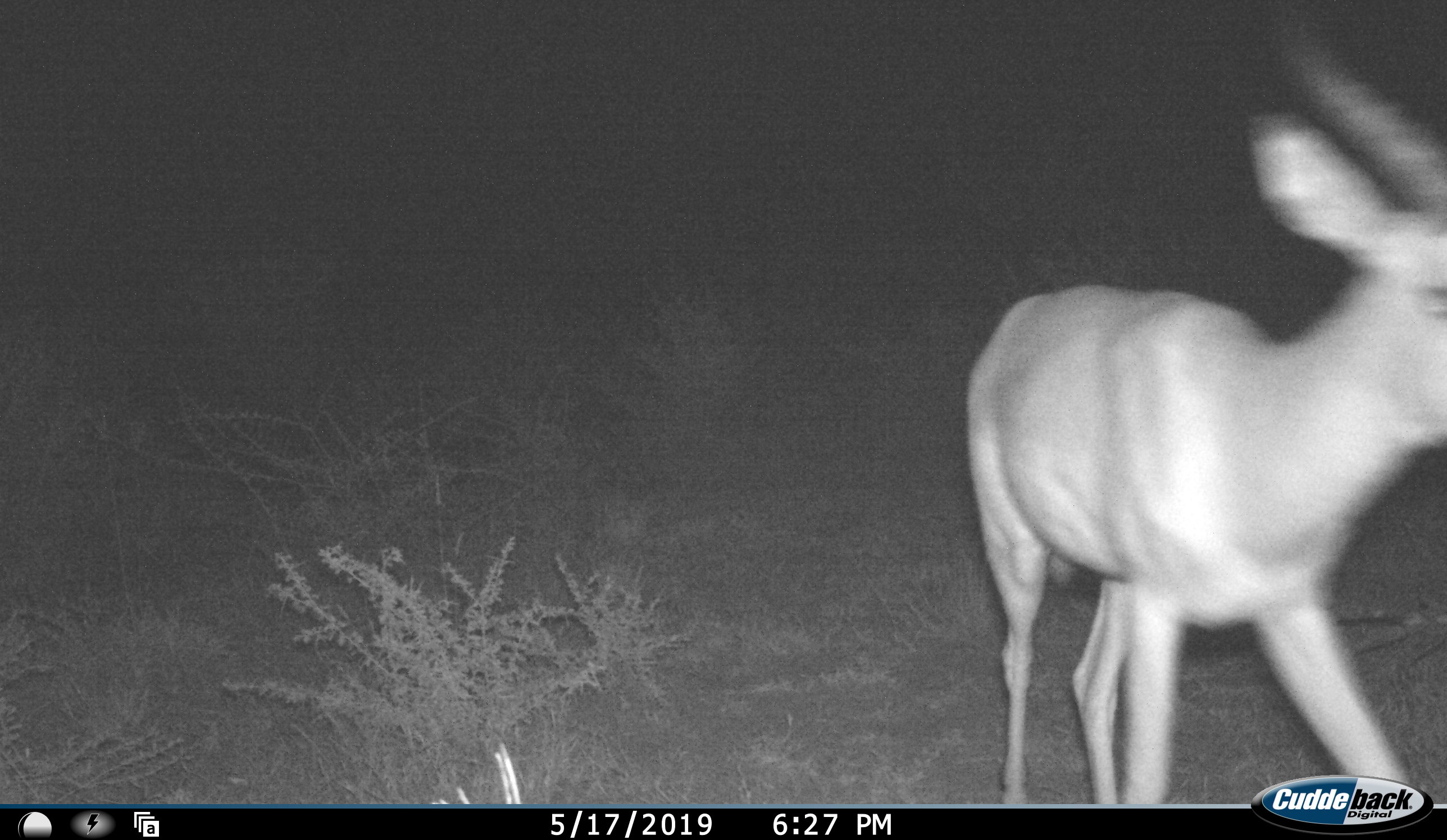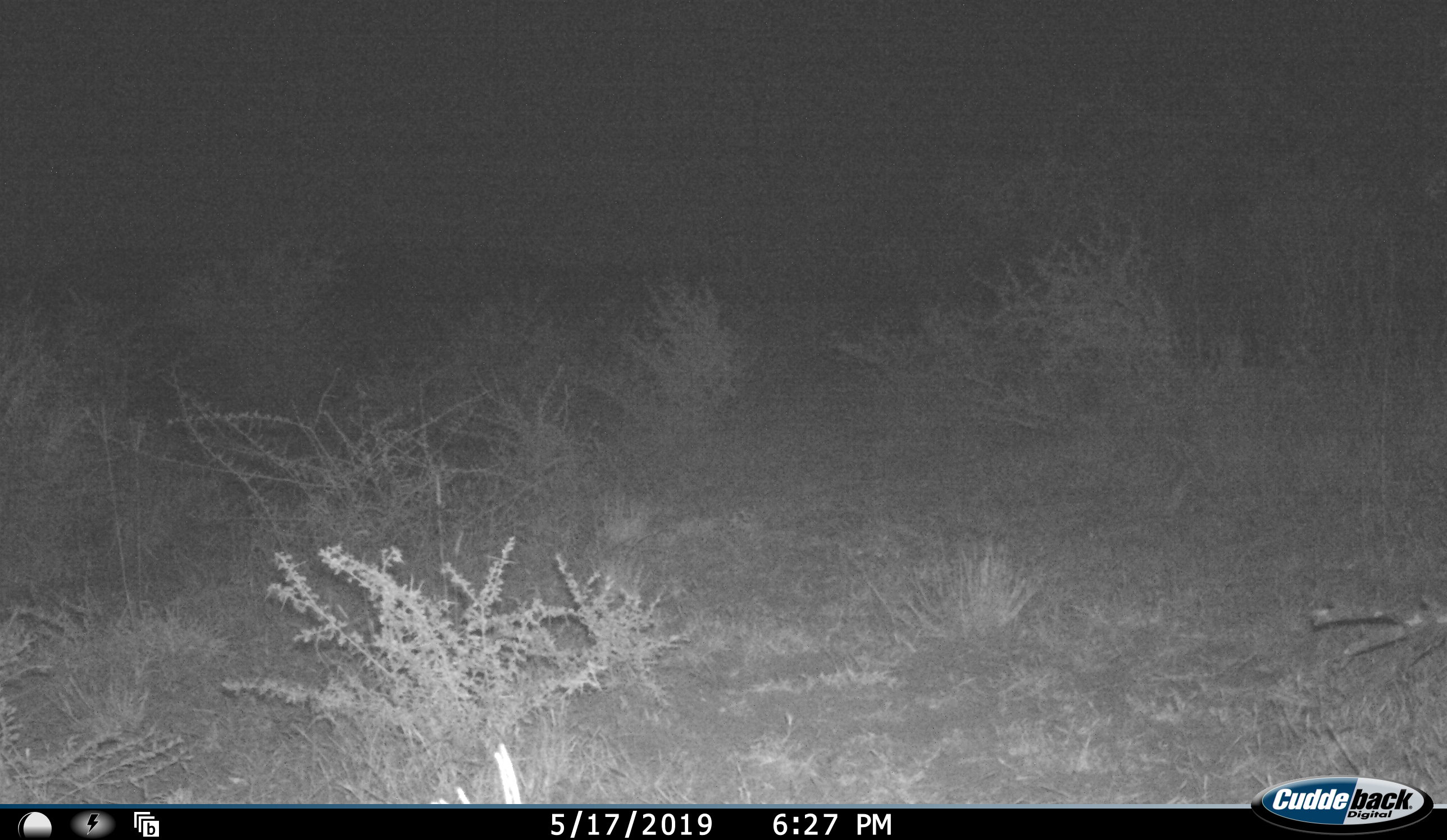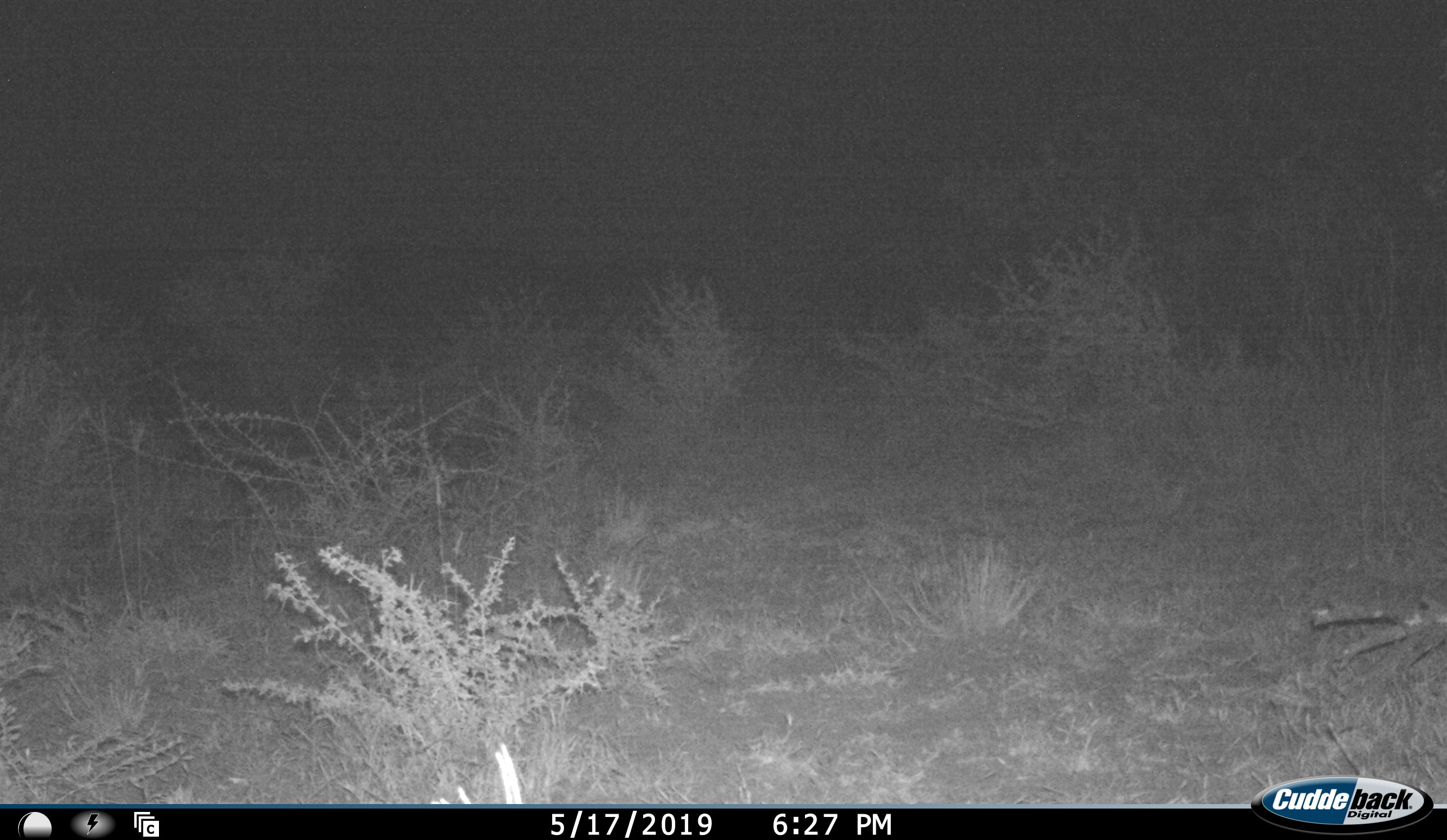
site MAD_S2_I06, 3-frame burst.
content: unidentified animal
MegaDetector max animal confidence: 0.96